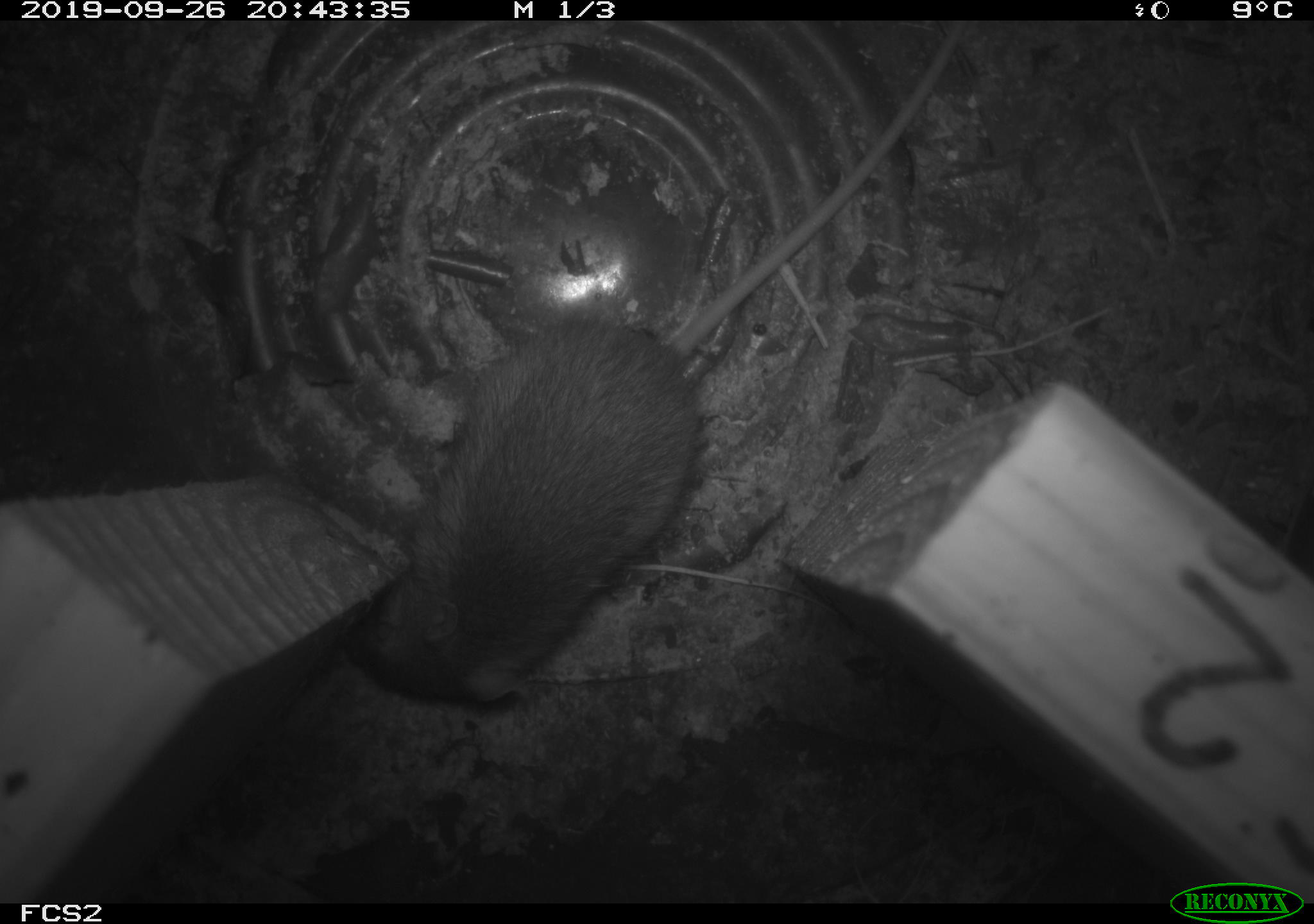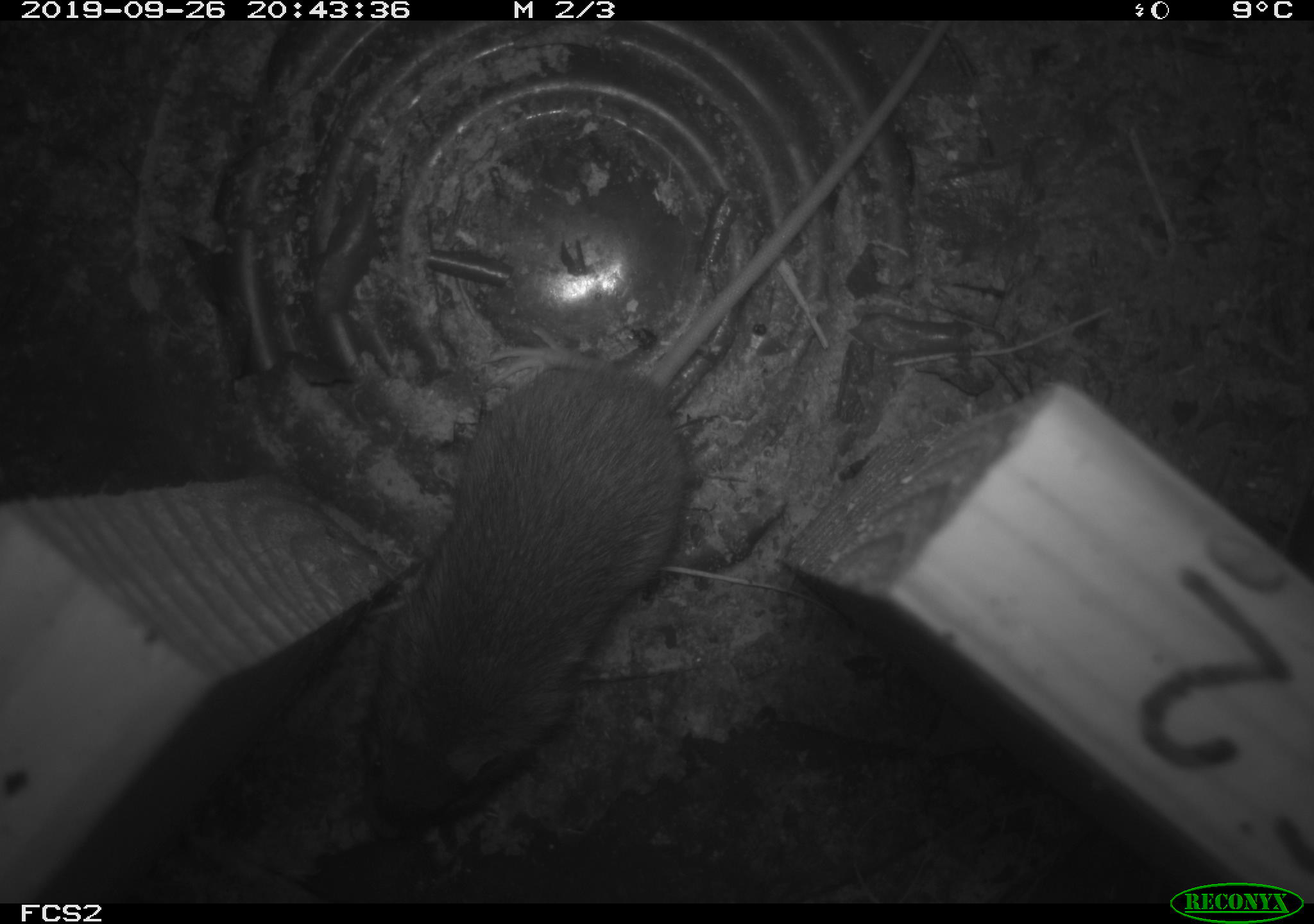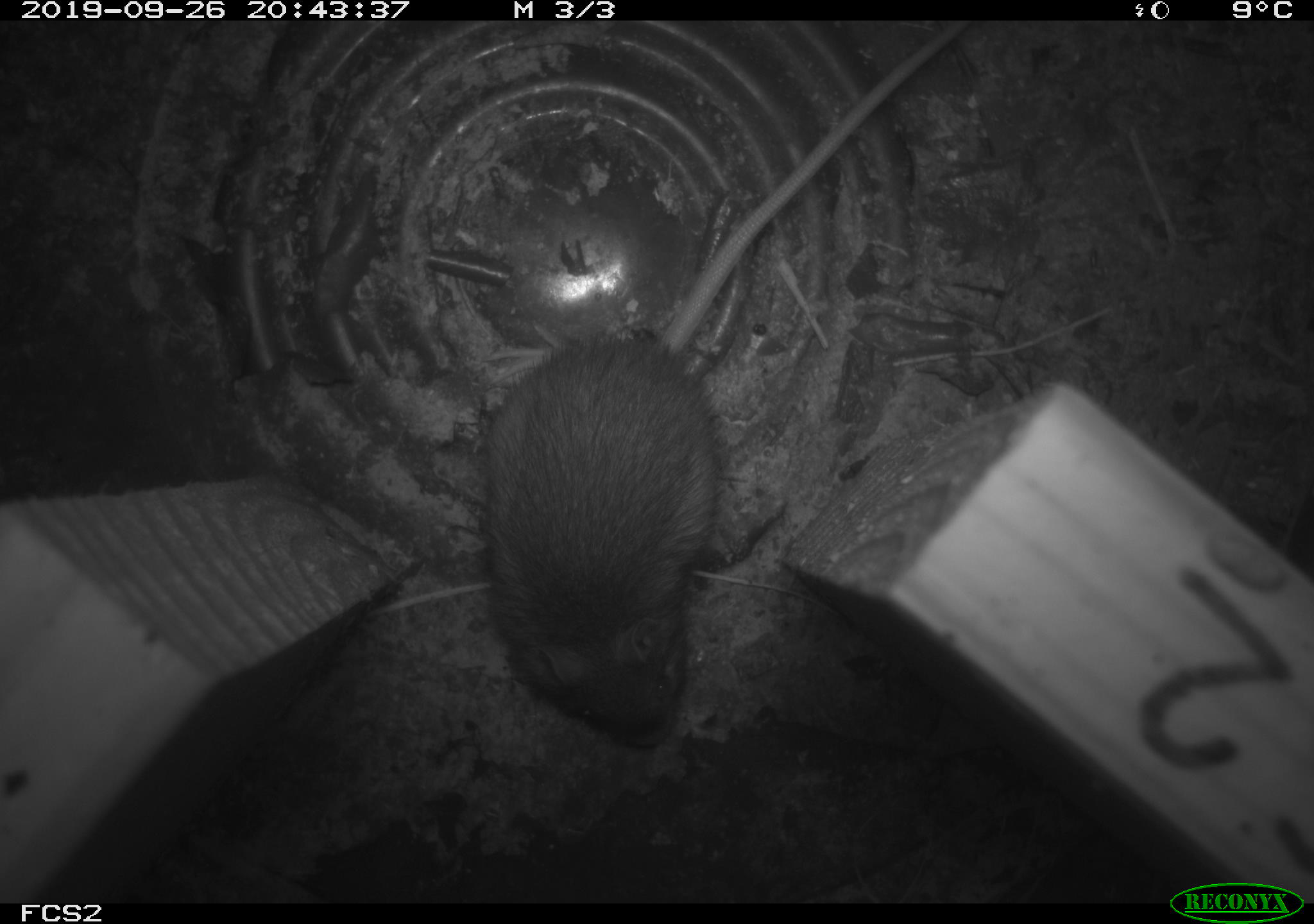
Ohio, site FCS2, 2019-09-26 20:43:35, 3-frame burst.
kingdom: Animalia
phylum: Chordata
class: Mammalia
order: Rodentia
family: Zapodidae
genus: Napaeozapus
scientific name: Napaeozapus insignis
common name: woodland jumping mouse